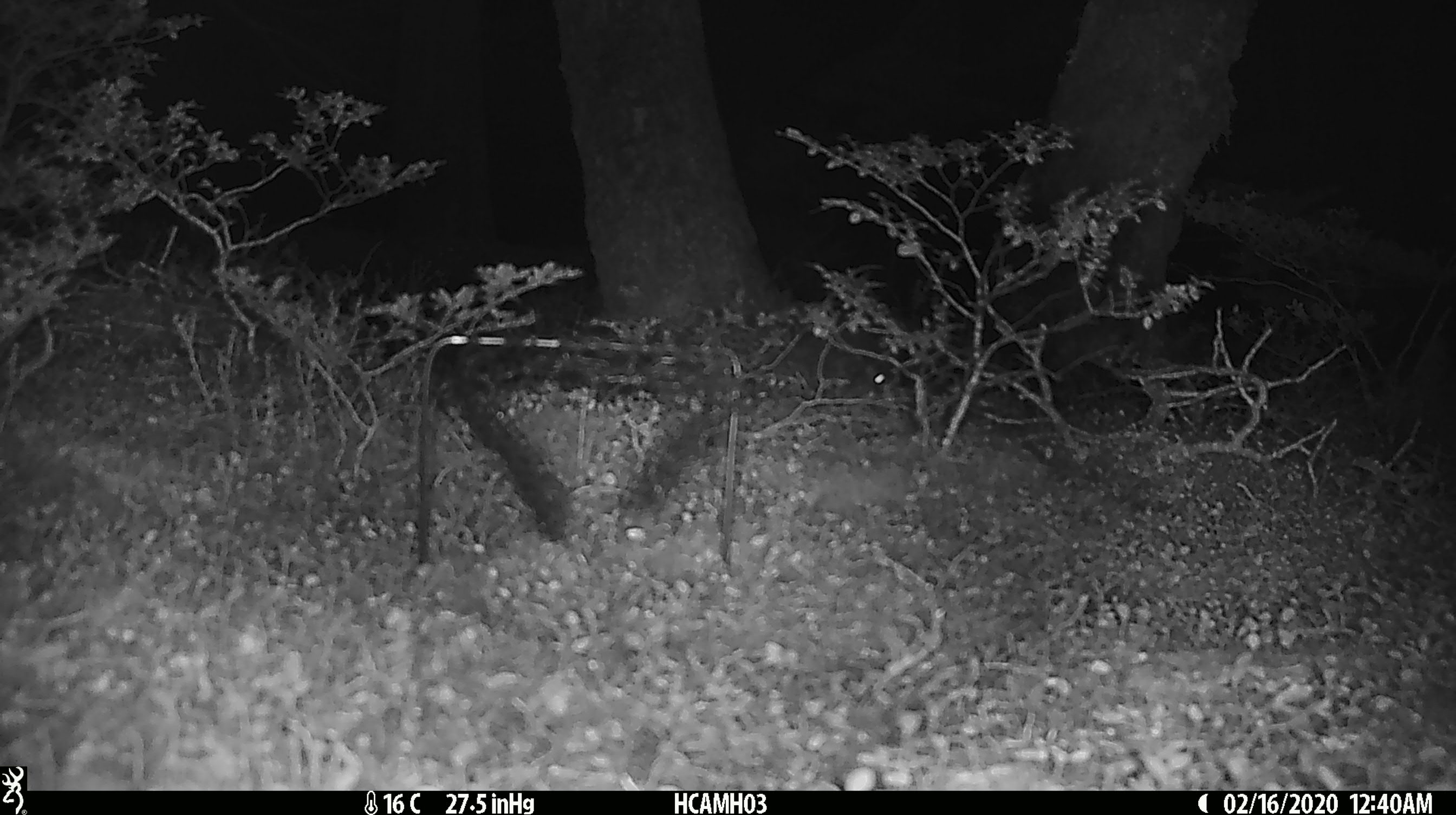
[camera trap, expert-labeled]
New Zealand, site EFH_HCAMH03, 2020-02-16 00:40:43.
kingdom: Animalia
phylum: Chordata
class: Mammalia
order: Rodentia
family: Muridae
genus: Mus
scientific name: Mus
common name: mouse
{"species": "mouse (Mus)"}